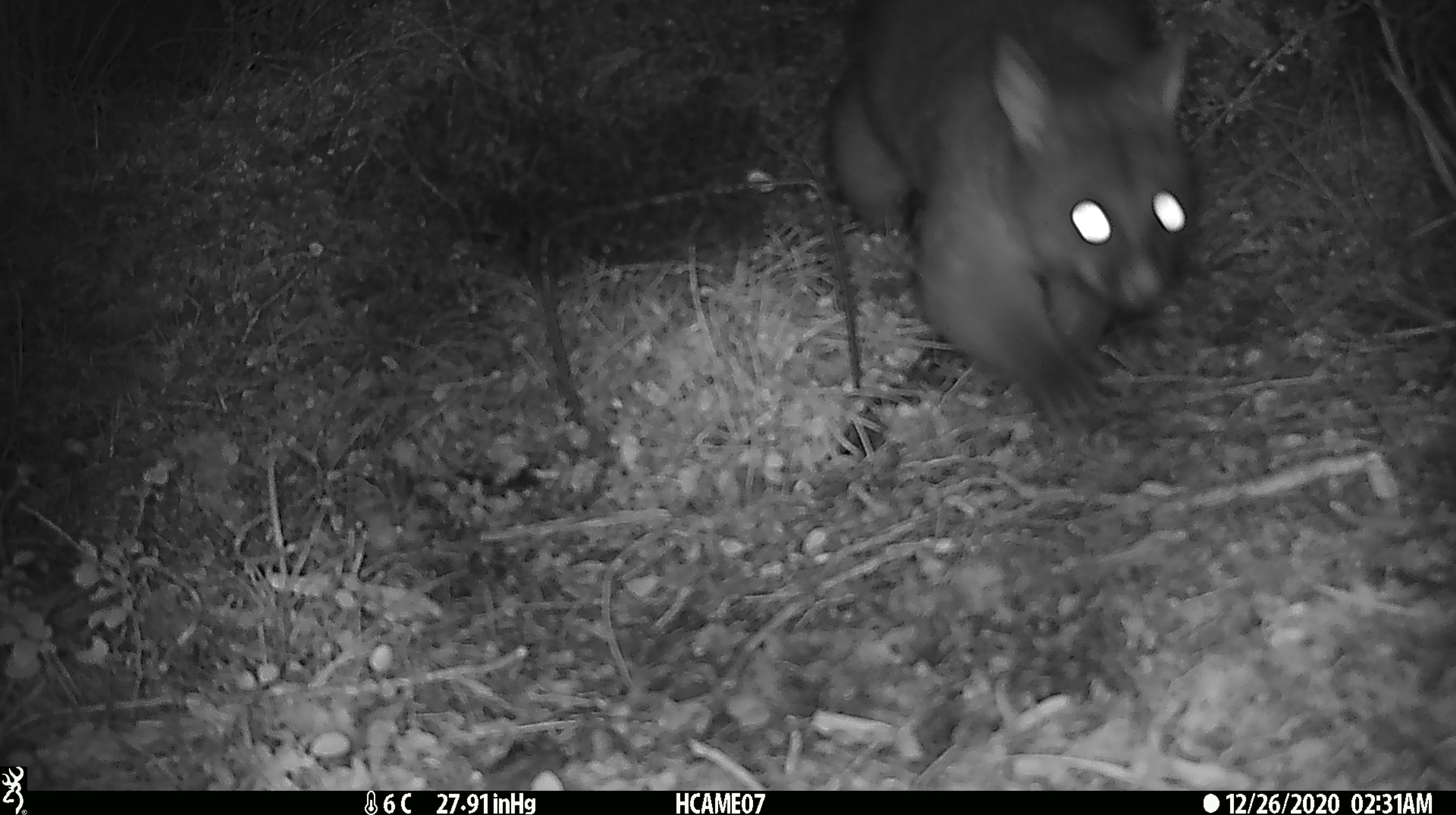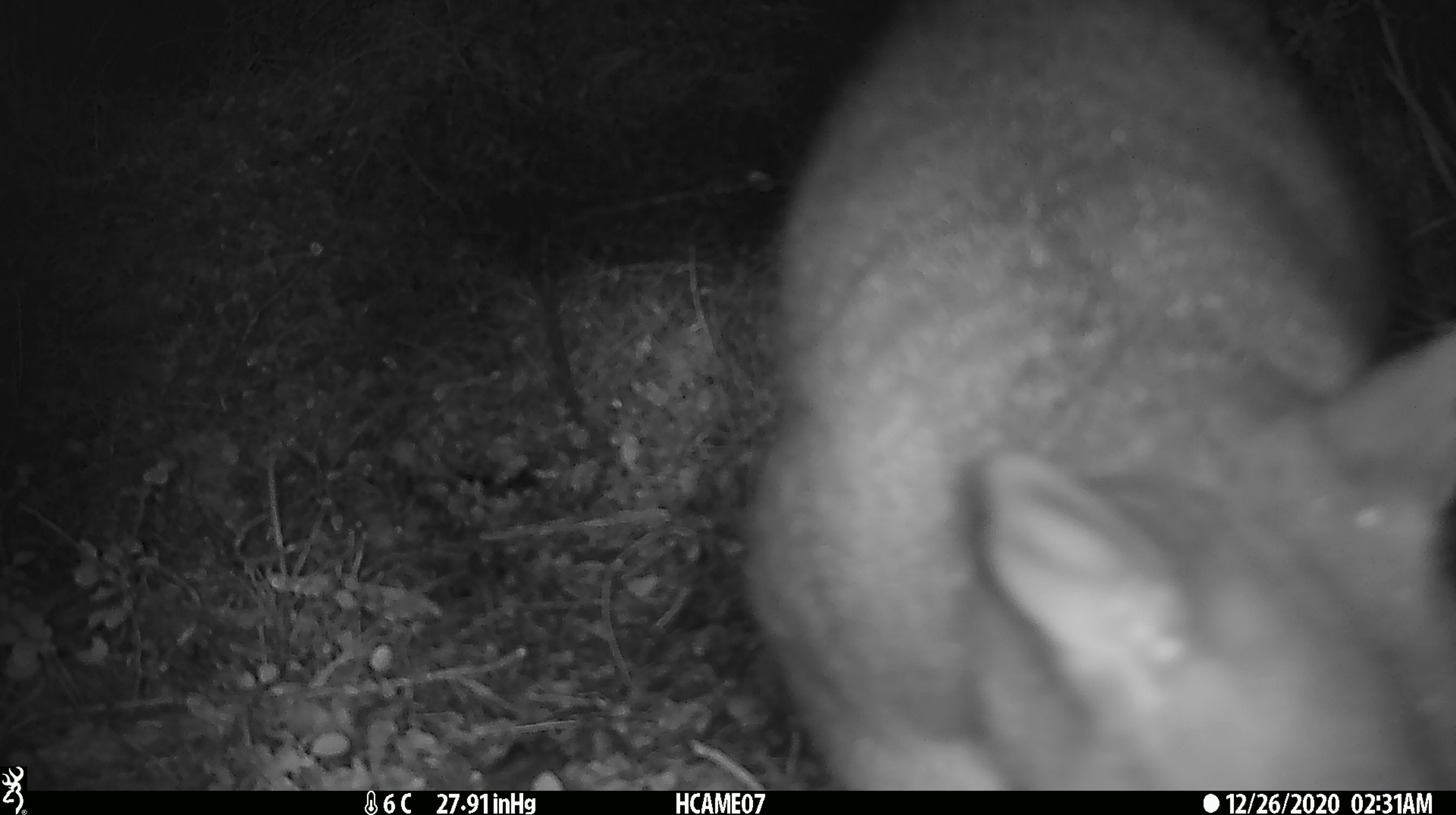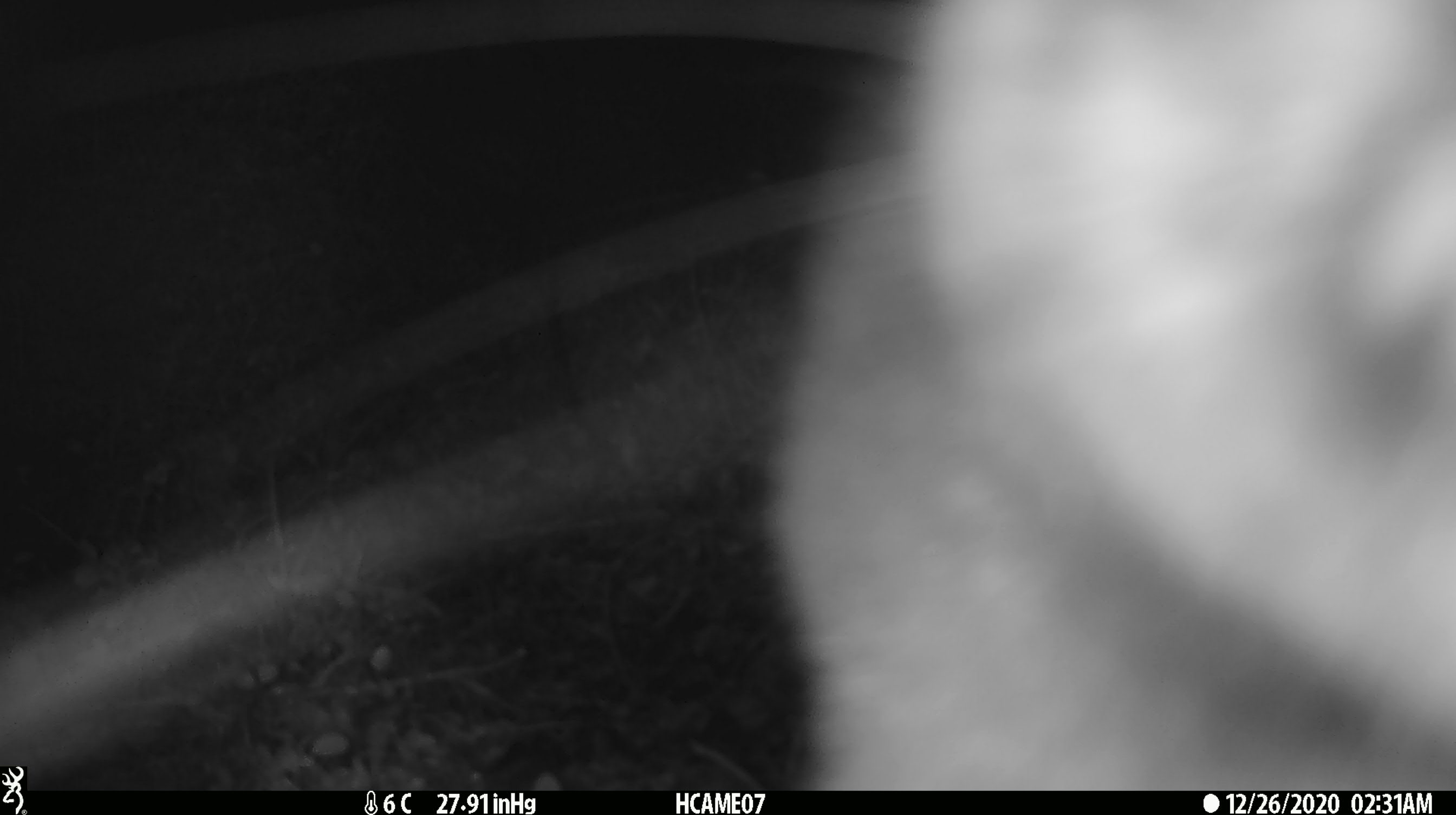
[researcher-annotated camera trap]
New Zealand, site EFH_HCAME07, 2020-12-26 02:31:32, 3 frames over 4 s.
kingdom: Animalia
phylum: Chordata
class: Mammalia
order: Diprotodontia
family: Phalangeridae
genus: Trichosurus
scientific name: Trichosurus vulpecula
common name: common brushtail possum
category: possum